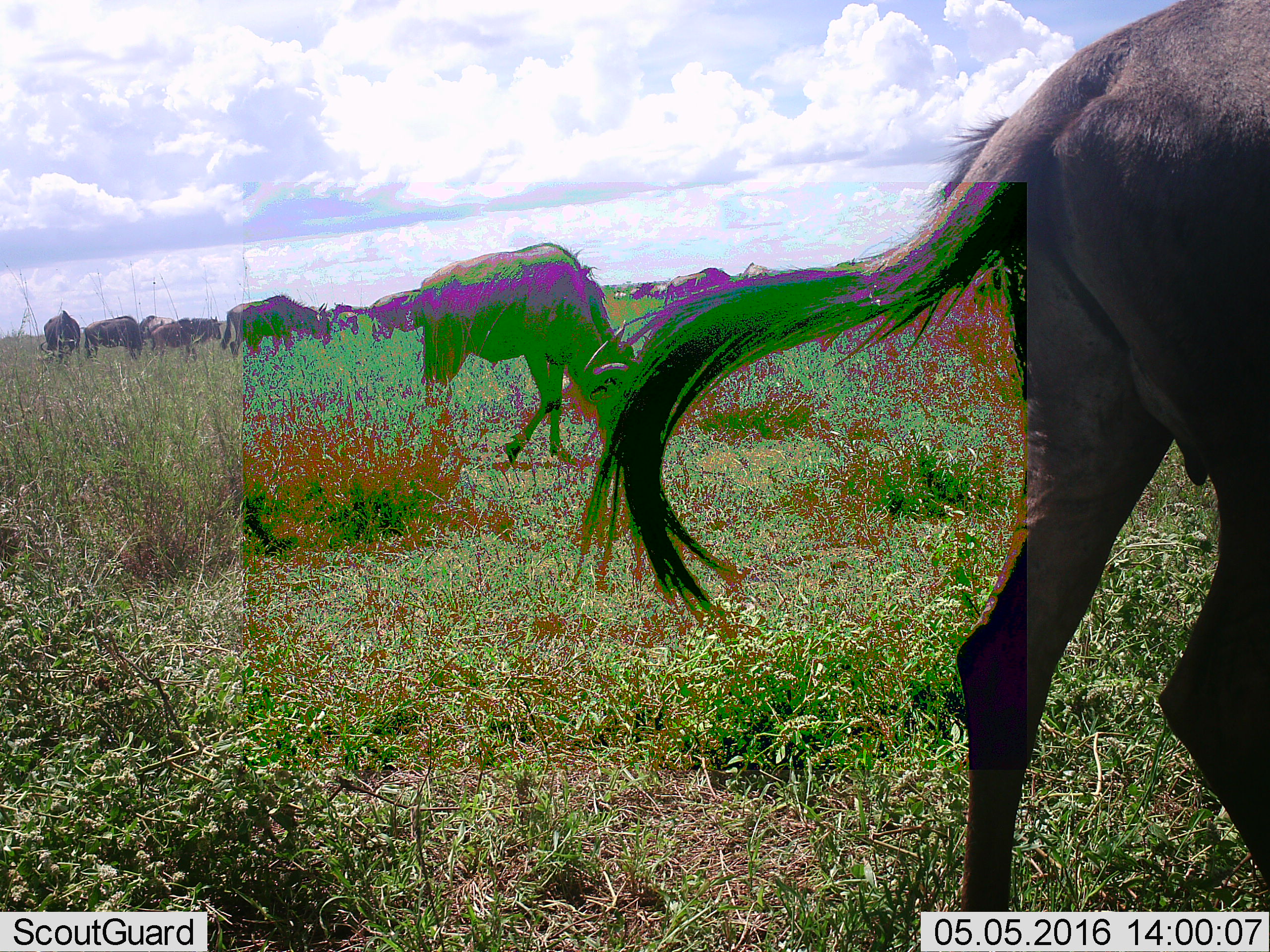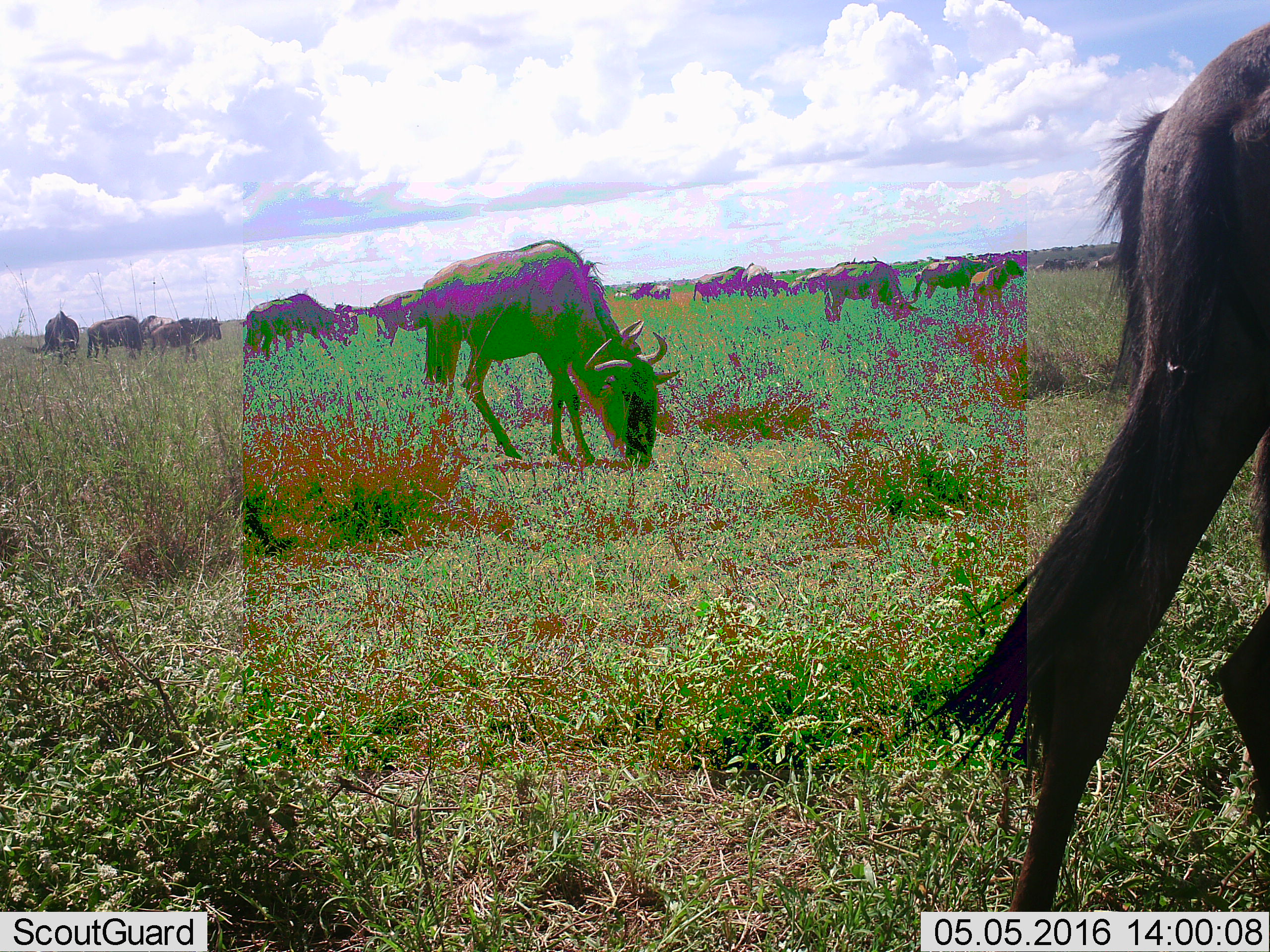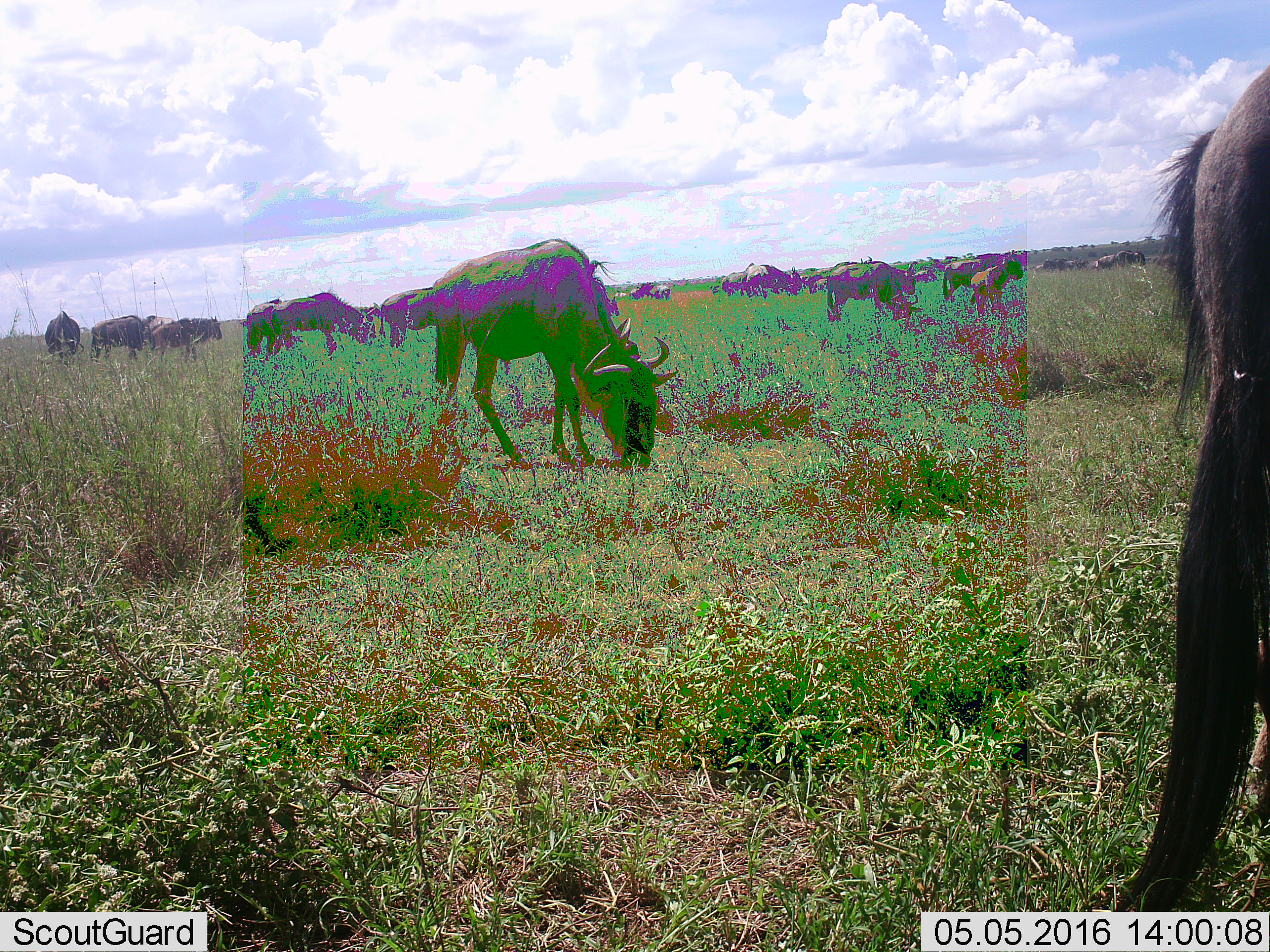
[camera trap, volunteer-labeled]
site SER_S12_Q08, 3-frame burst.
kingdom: Animalia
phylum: Chordata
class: Mammalia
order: Artiodactyla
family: Bovidae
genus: Connochaetes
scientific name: Connochaetes taurinus taurinus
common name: blue wildebeest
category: wildebeestblue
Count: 11-50.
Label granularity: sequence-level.